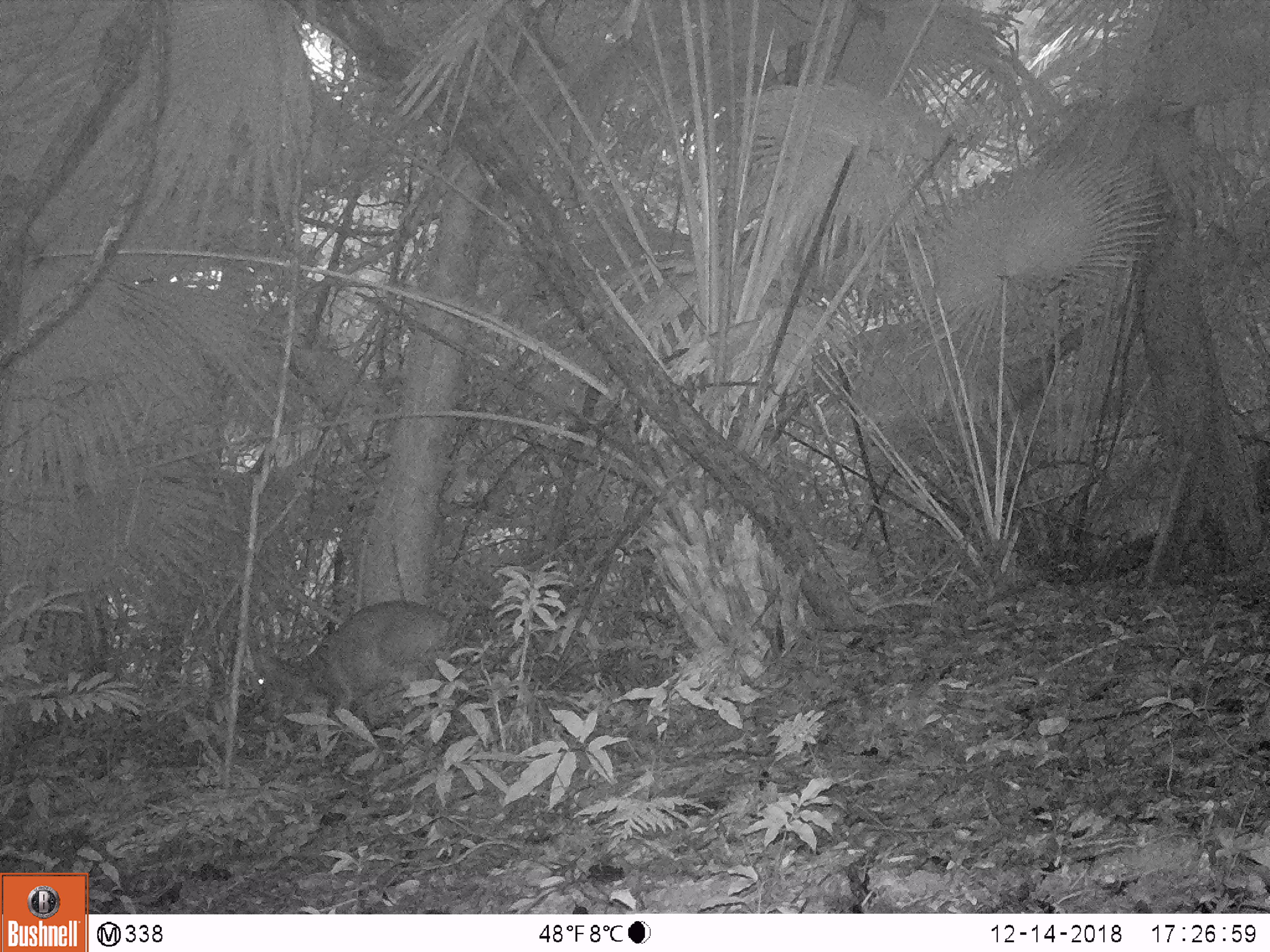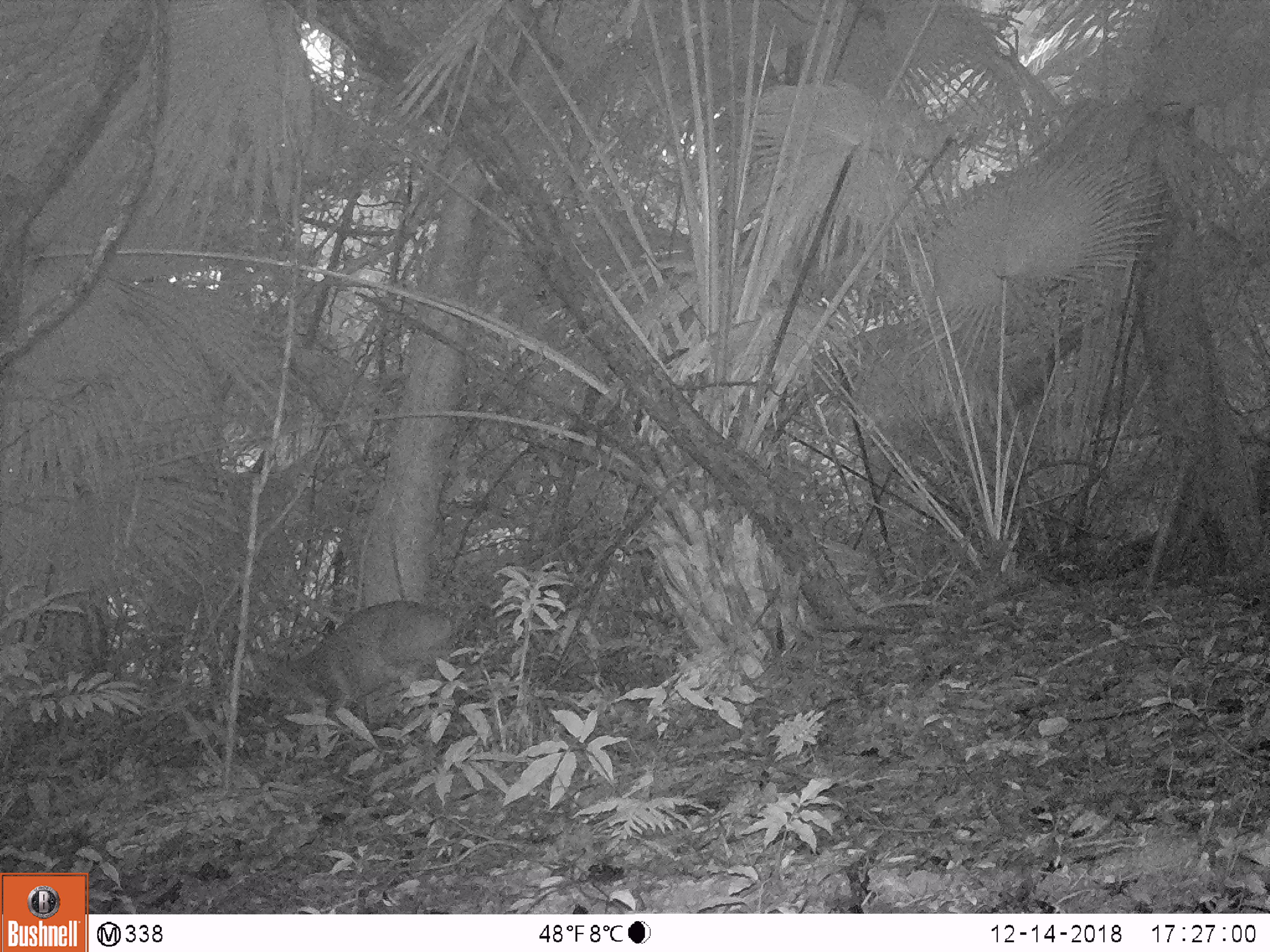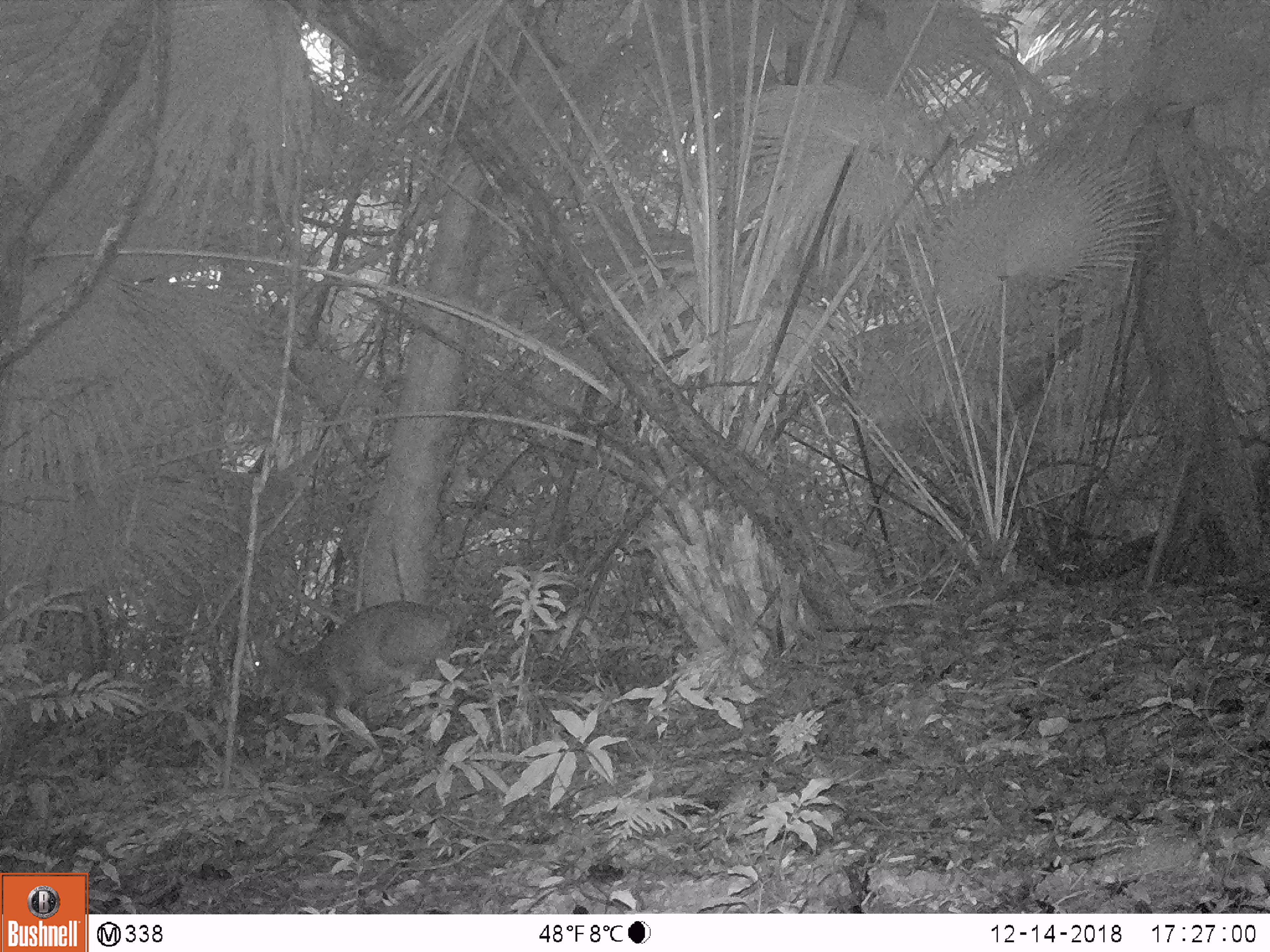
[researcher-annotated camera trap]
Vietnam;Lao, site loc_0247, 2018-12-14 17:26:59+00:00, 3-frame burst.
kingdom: Animalia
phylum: Chordata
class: Mammalia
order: Artiodactyla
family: Cervidae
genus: Muntiacus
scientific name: Muntiacus vuquangensis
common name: large-antlered muntjac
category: large antlered muntjac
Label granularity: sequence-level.